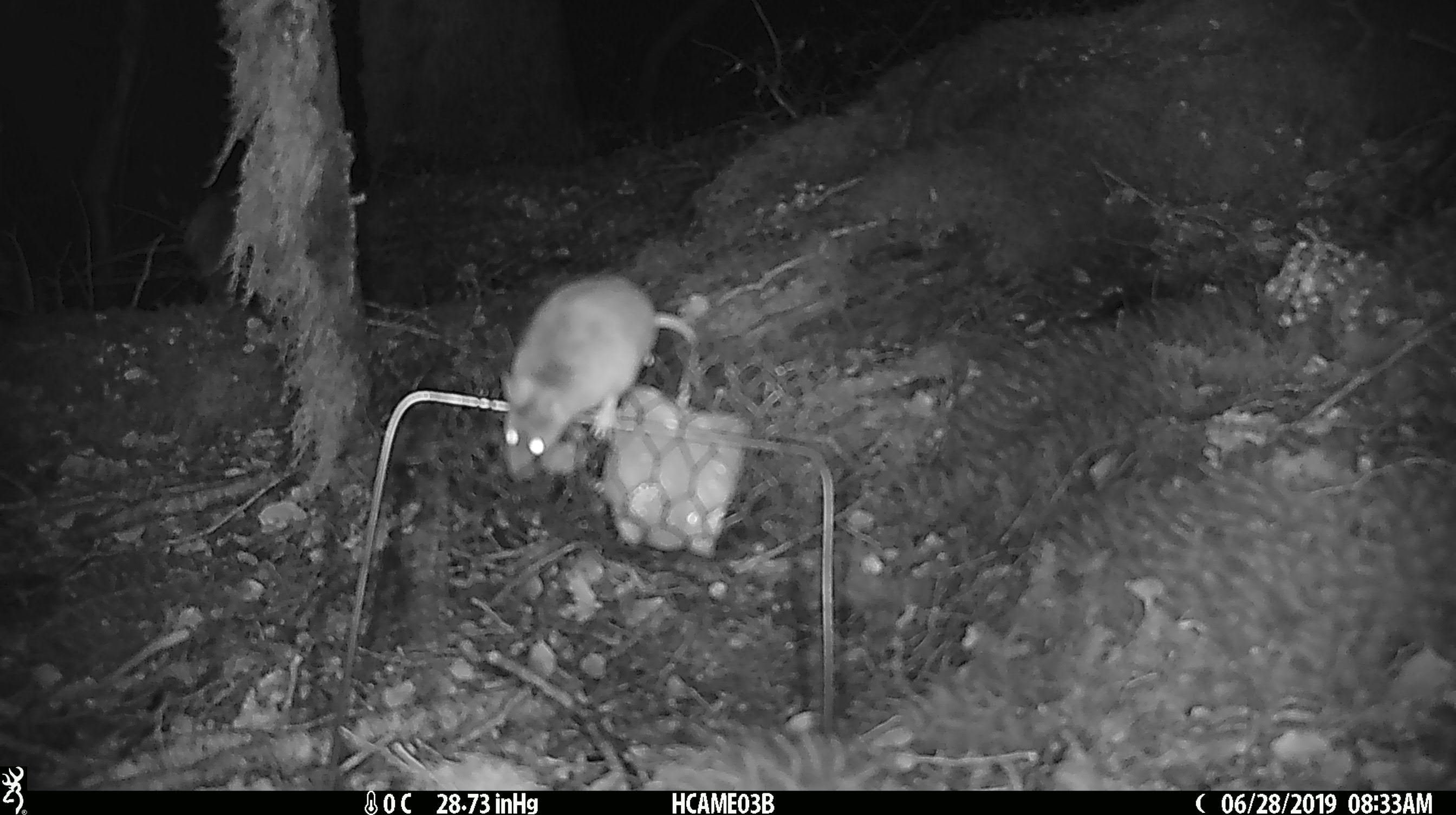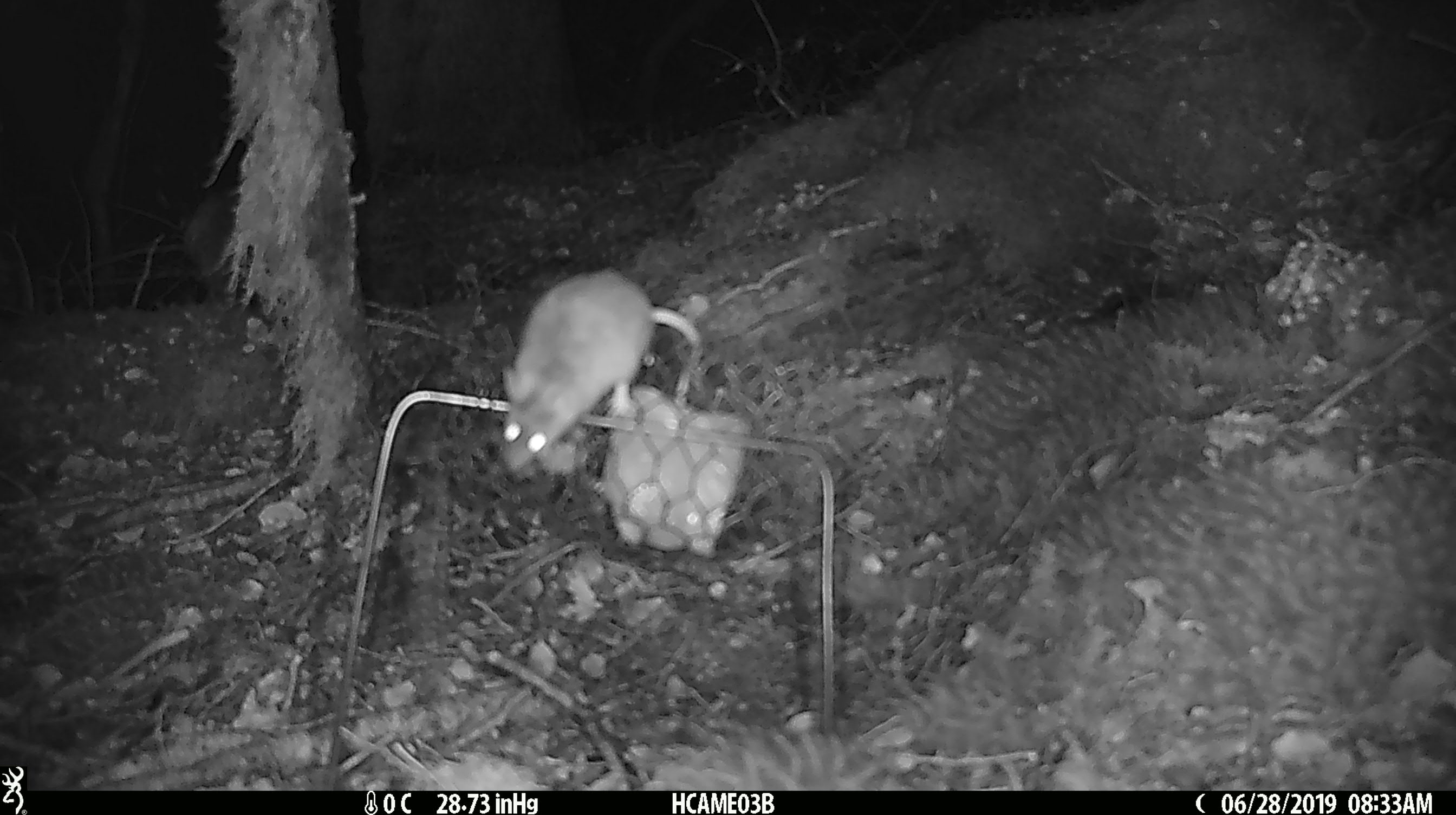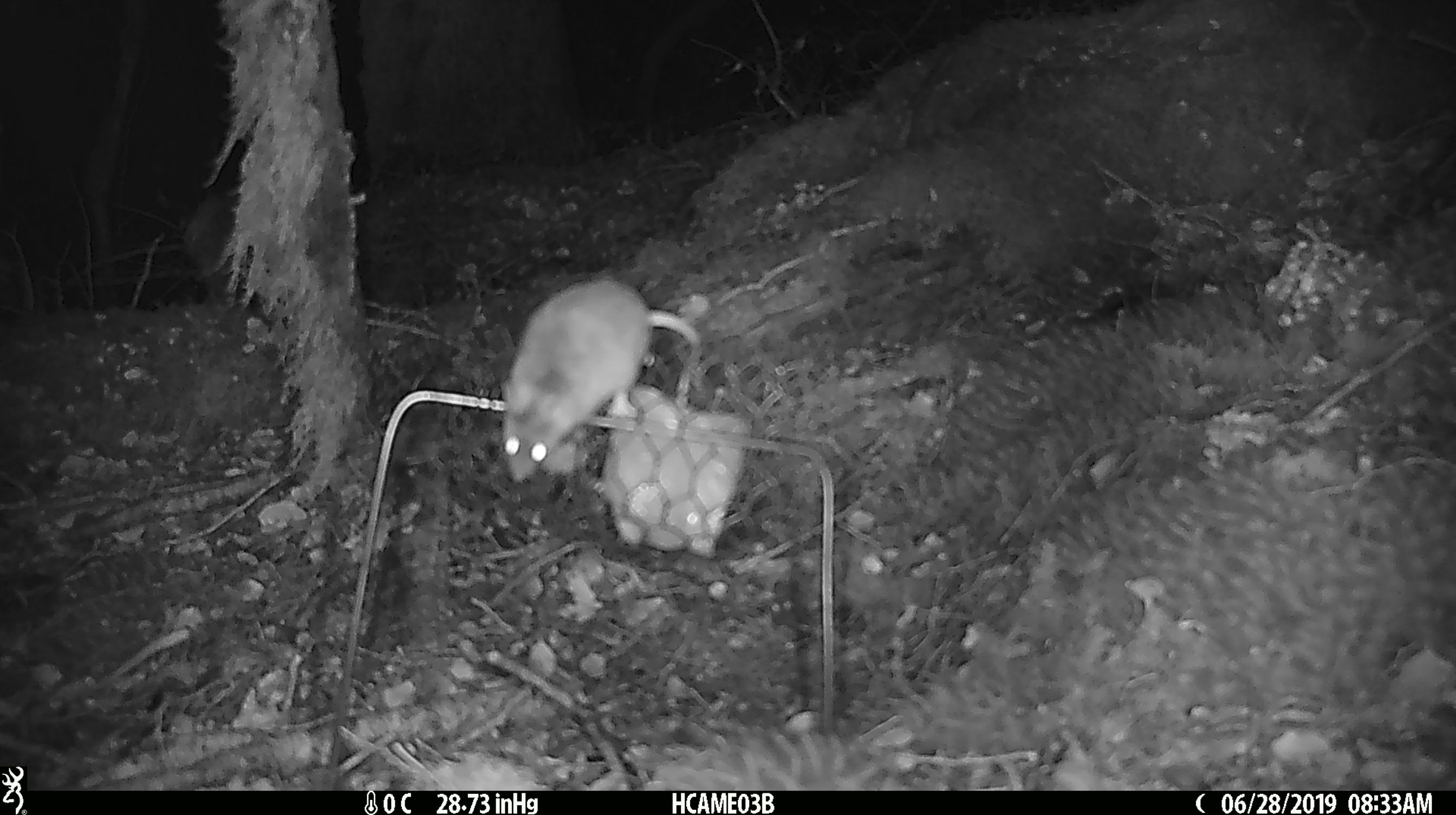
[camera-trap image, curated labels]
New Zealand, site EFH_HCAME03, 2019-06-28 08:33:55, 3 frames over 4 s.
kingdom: Animalia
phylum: Chordata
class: Mammalia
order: Rodentia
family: Muridae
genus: Mus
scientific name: Mus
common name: mouse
Mouse (Mus).